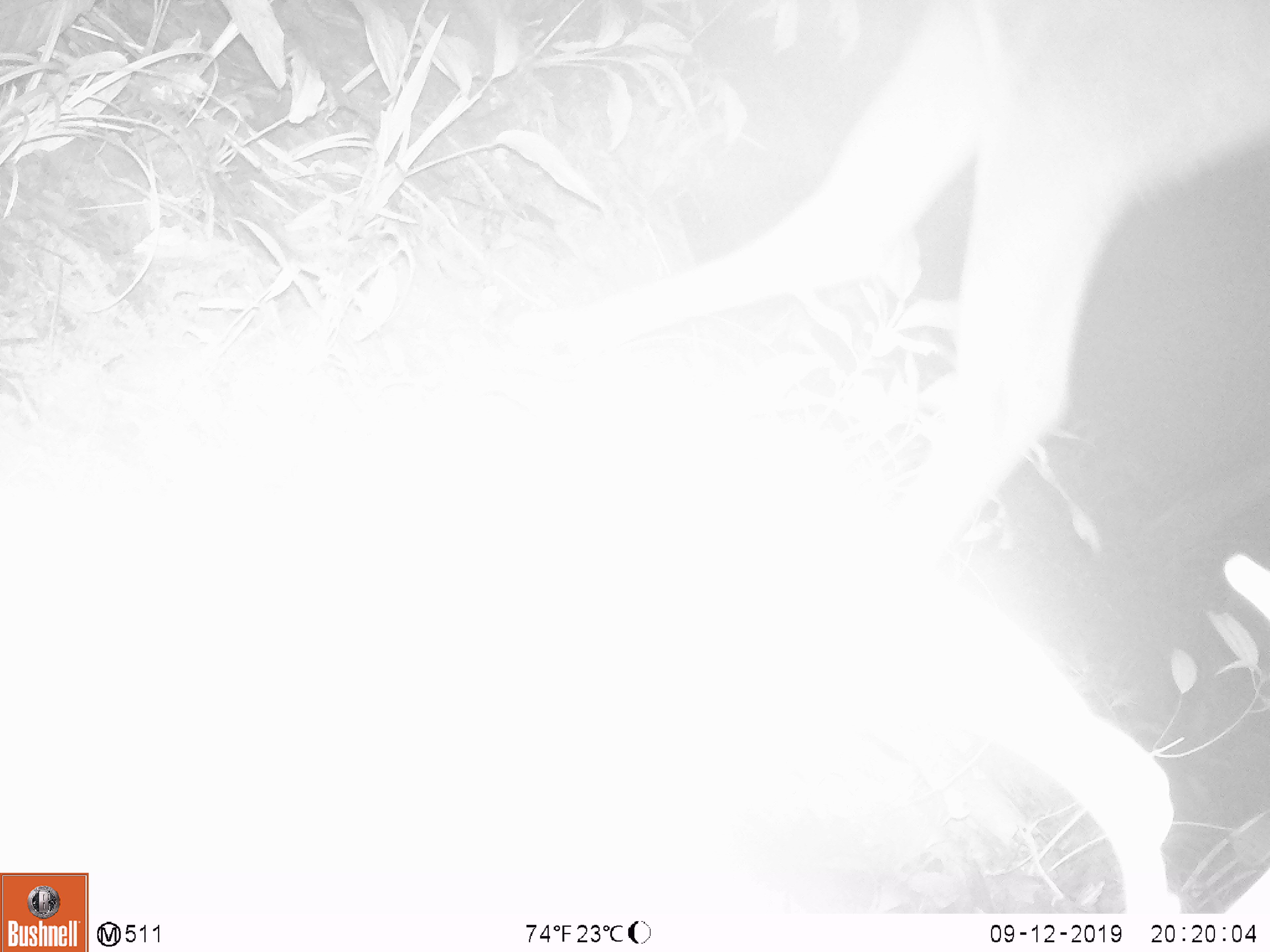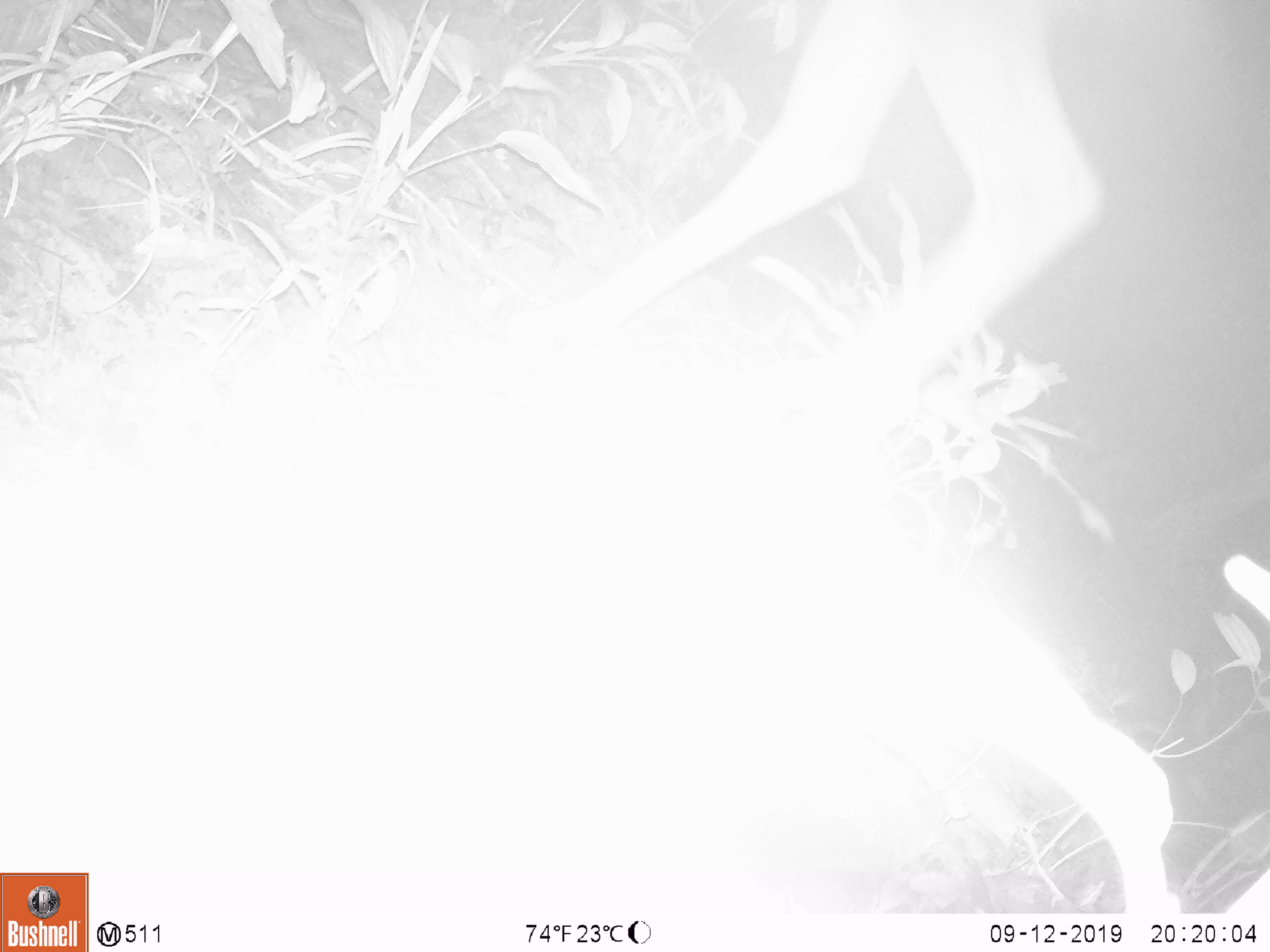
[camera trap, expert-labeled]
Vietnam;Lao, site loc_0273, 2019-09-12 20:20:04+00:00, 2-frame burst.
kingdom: Animalia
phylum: Chordata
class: Mammalia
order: Artiodactyla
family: Cervidae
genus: Rusa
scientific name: Rusa unicolor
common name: sambar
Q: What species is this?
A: Sambar (Rusa unicolor).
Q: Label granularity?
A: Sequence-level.